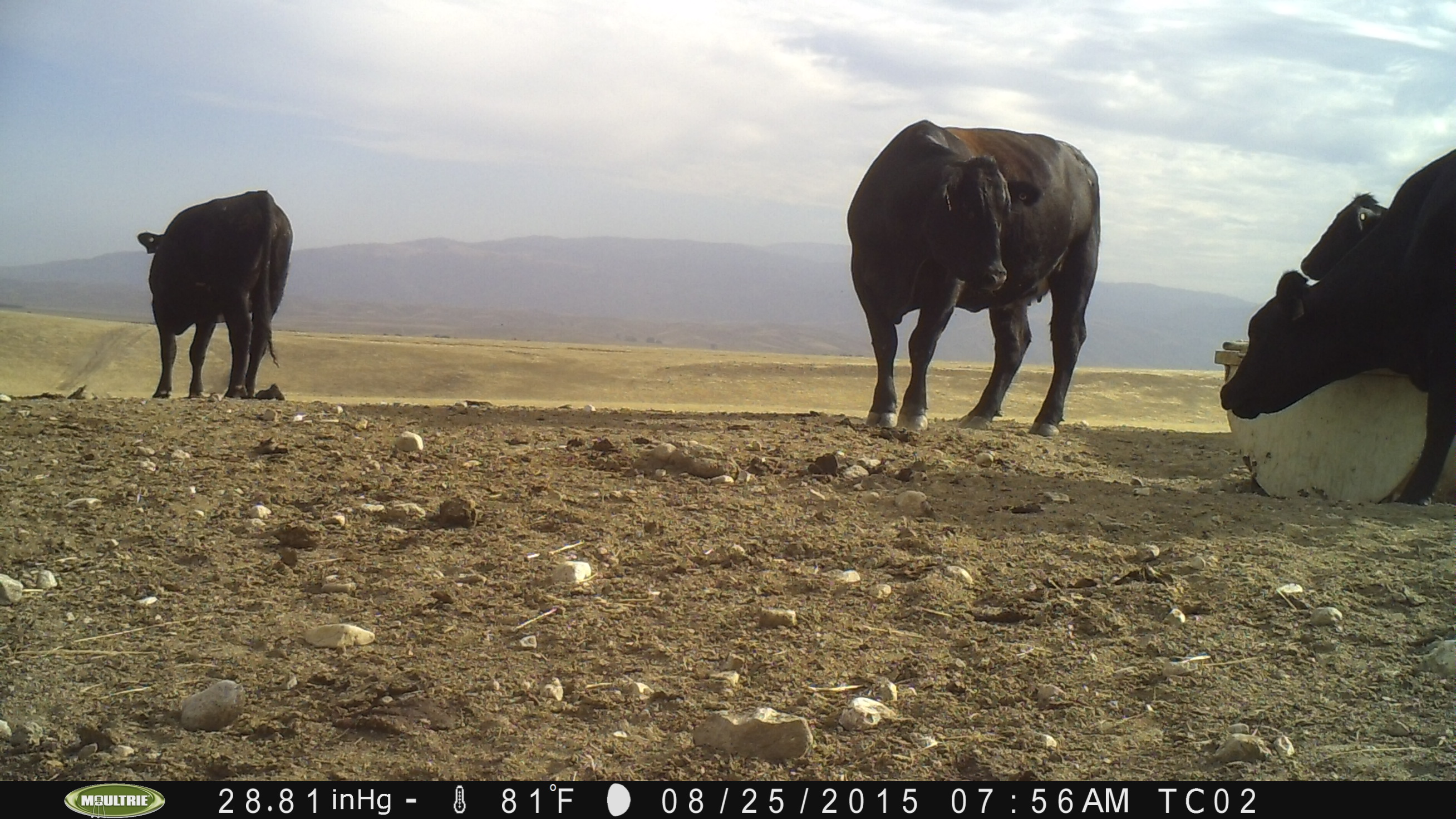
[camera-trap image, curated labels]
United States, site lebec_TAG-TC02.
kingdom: Animalia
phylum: Chordata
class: Mammalia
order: Artiodactyla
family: Bovidae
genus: Bos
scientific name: Bos taurus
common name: domestic cow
Bos taurus (domestic cow).